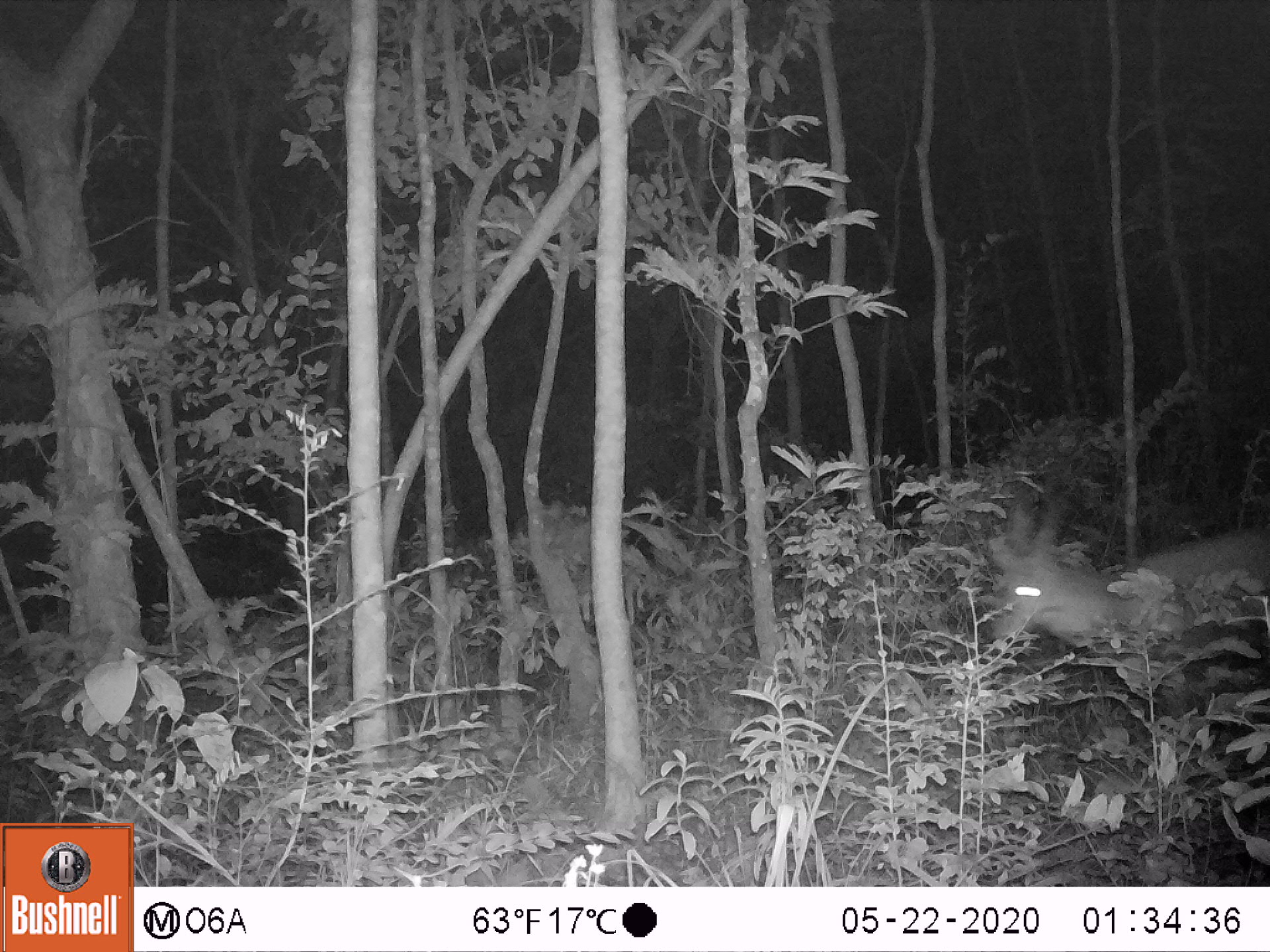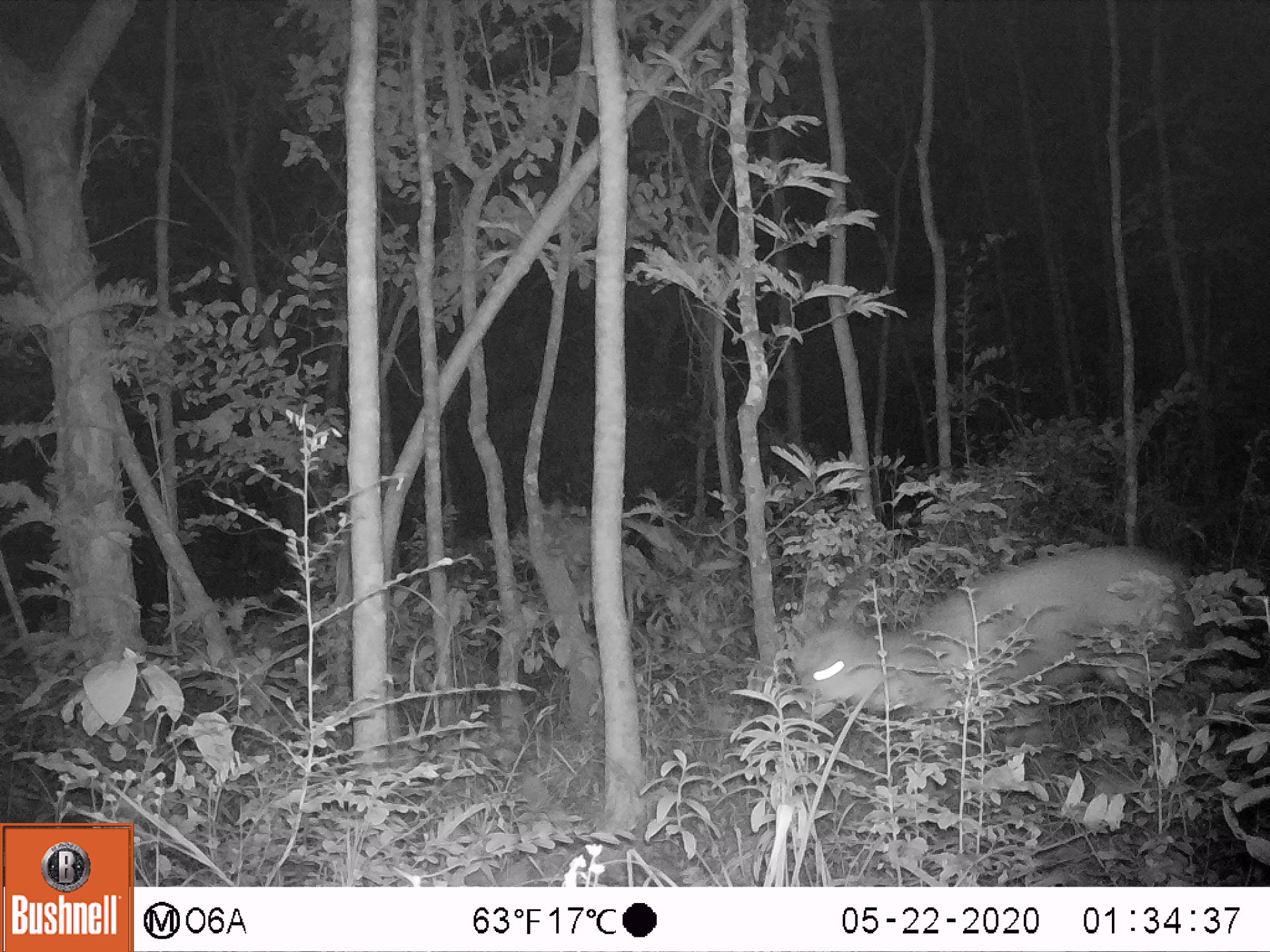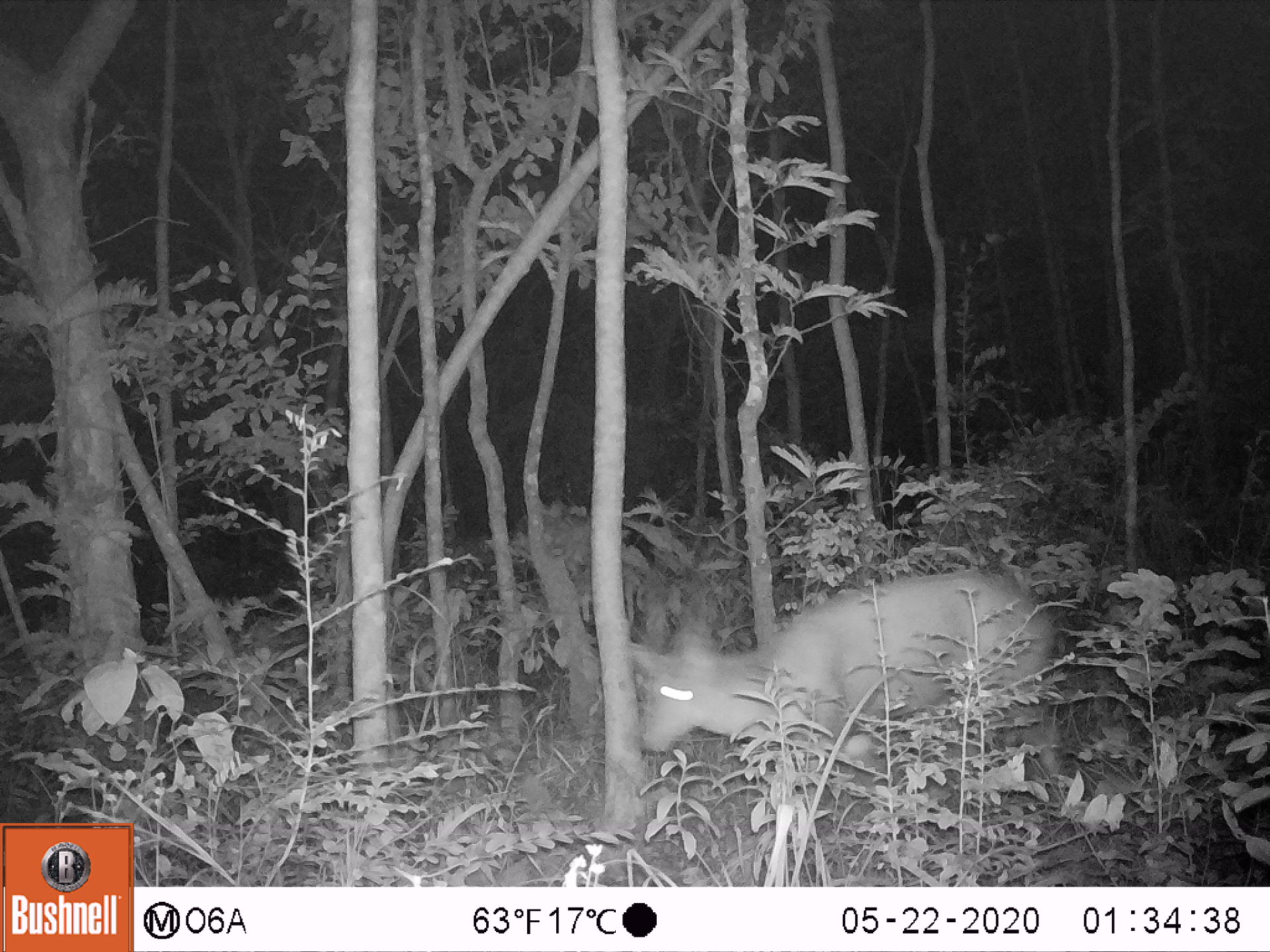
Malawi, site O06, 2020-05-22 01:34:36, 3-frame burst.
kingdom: Animalia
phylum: Chordata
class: Mammalia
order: Artiodactyla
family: Bovidae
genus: Tragelaphus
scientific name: Tragelaphus sylvaticus sylvaticus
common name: cape bushbuck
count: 1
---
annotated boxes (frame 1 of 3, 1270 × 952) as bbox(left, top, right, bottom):
cape bushbuck: bbox(986, 473, 1267, 724)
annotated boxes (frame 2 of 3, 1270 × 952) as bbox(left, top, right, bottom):
cape bushbuck: bbox(792, 525, 1197, 760)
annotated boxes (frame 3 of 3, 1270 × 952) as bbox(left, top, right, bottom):
cape bushbuck: bbox(628, 556, 1059, 795)